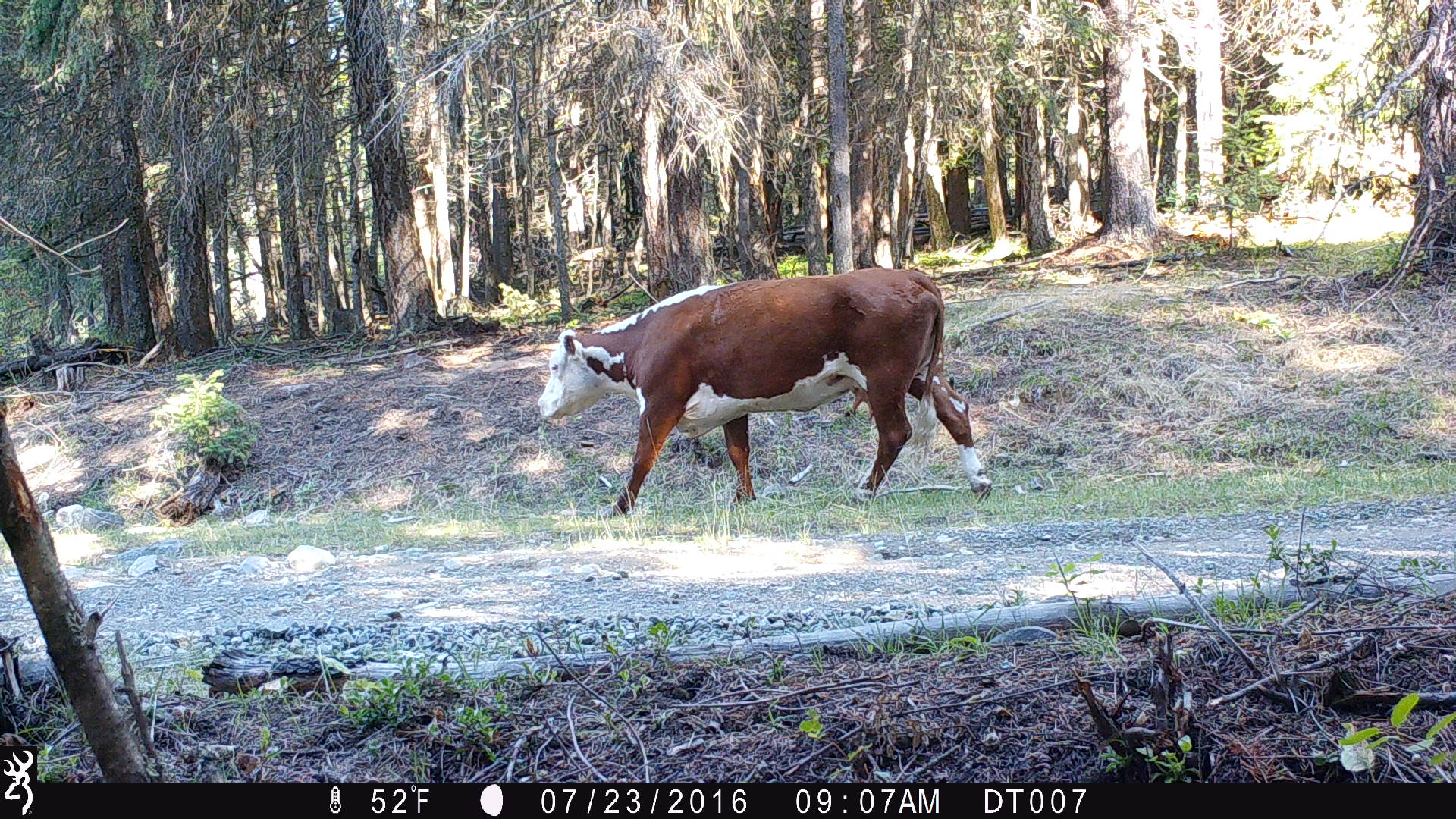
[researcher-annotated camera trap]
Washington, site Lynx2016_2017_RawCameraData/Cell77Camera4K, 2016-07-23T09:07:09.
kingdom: Animalia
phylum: Chordata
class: Mammalia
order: Artiodactyla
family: Bovidae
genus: Bos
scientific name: Bos taurus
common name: domestic cattle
Domestic cattle (Bos taurus). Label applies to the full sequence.